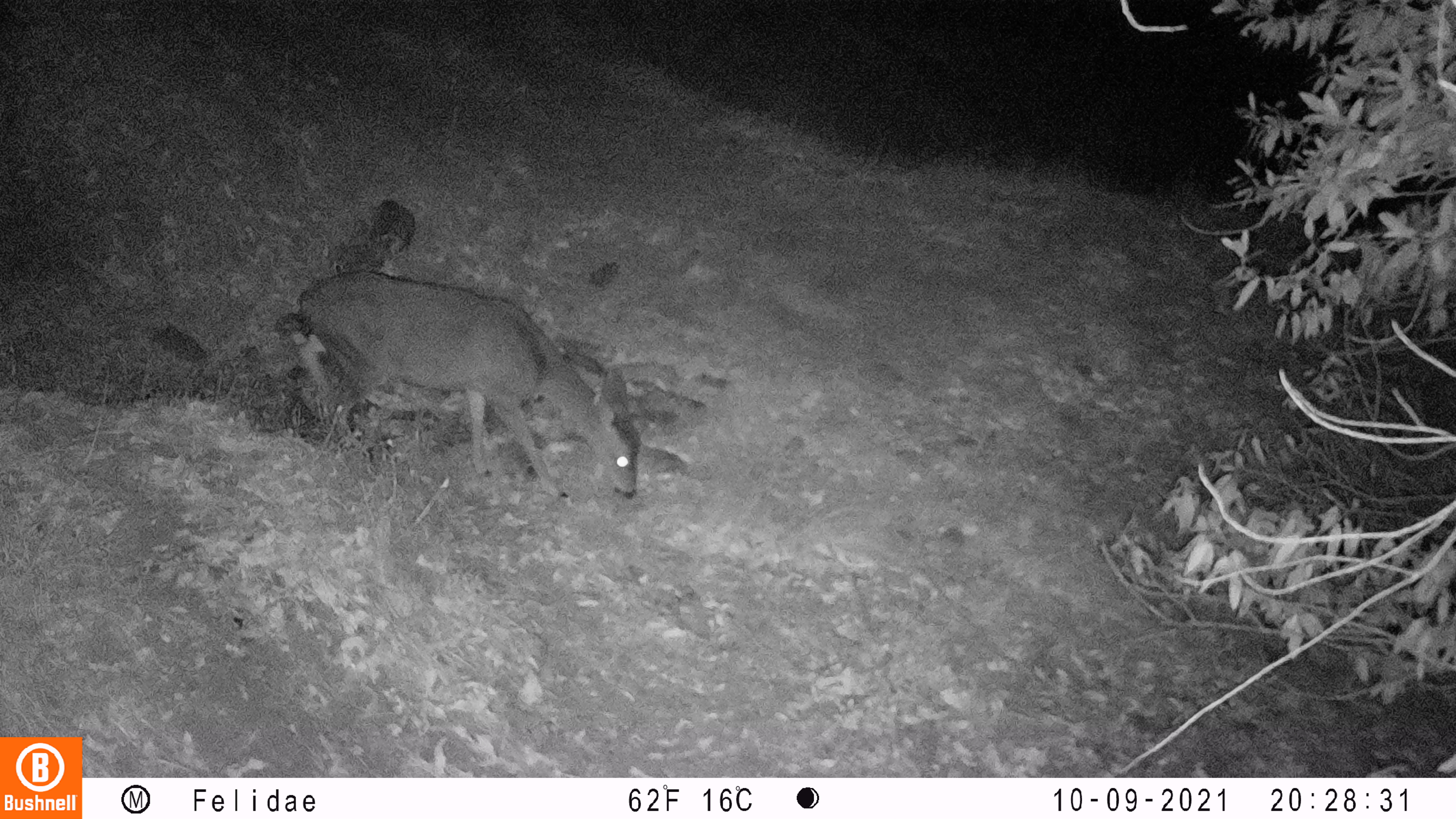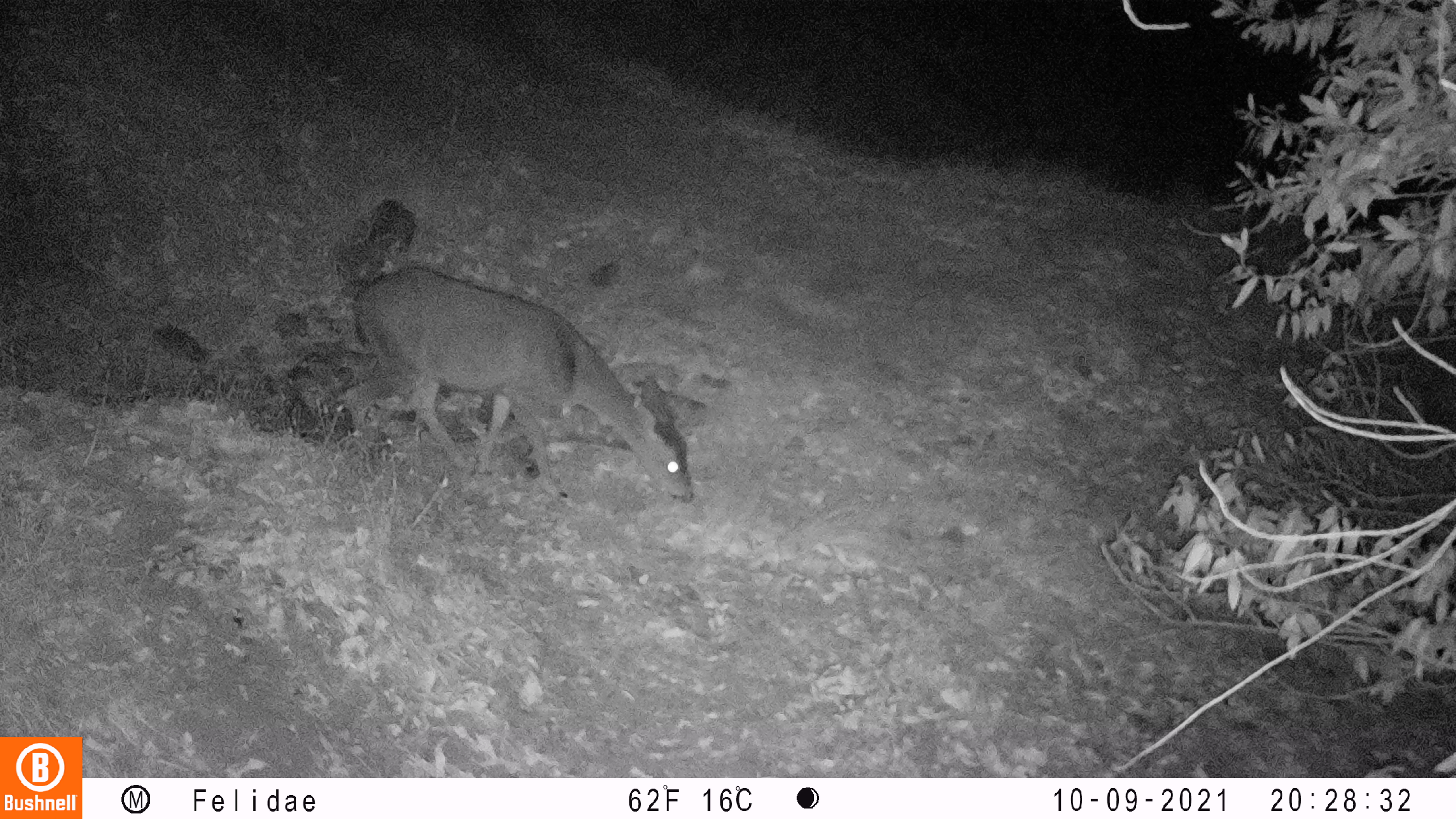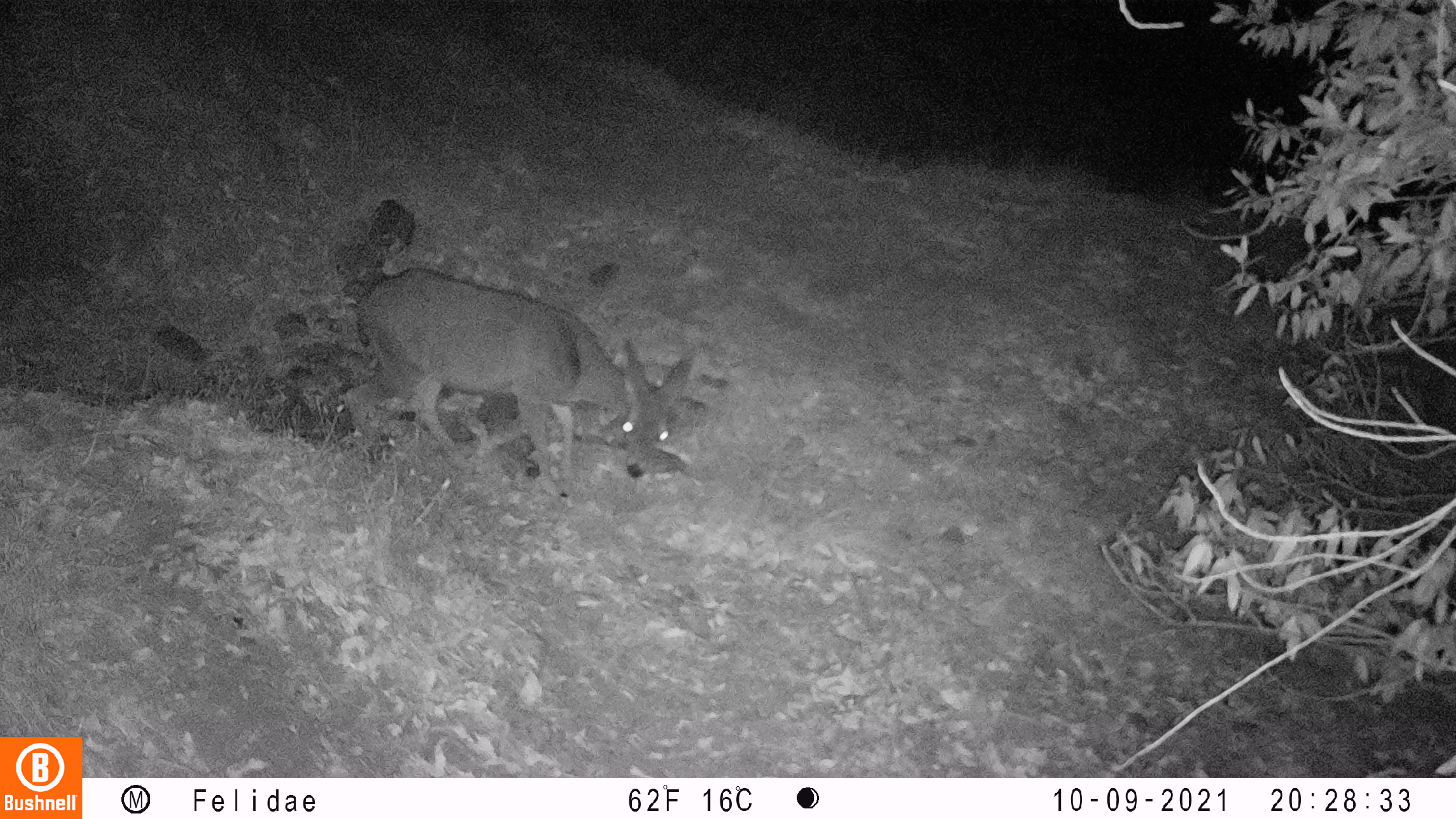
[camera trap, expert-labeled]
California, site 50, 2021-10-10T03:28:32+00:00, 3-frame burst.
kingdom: Animalia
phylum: Chordata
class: Mammalia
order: Artiodactyla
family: Cervidae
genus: Odocoileus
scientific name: Odocoileus hemionus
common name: mule deer